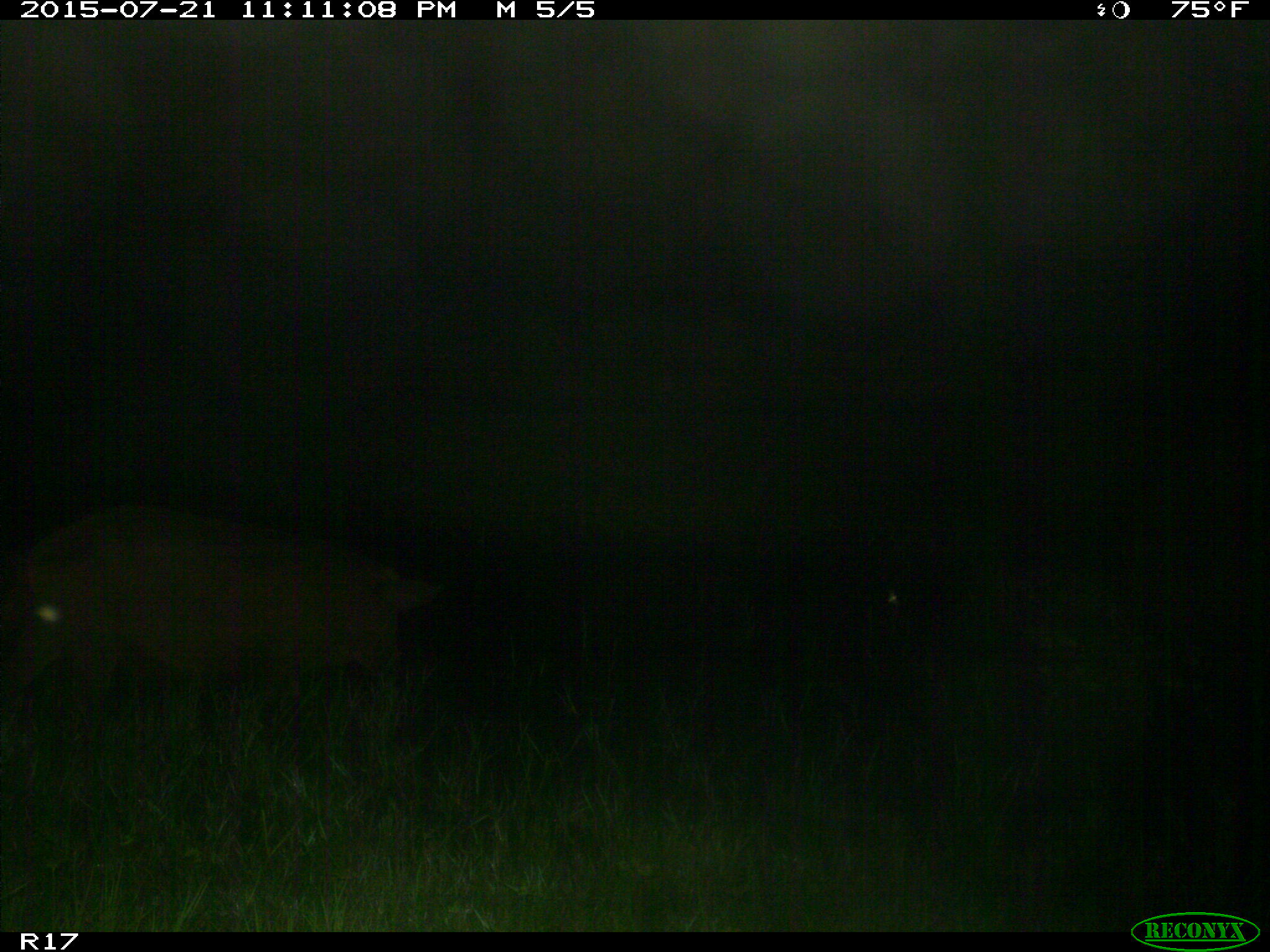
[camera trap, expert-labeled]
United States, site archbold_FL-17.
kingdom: Animalia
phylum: Chordata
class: Mammalia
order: Artiodactyla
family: Suidae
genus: Sus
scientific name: Sus scrofa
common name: wild boar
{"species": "Sus scrofa (wild boar)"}